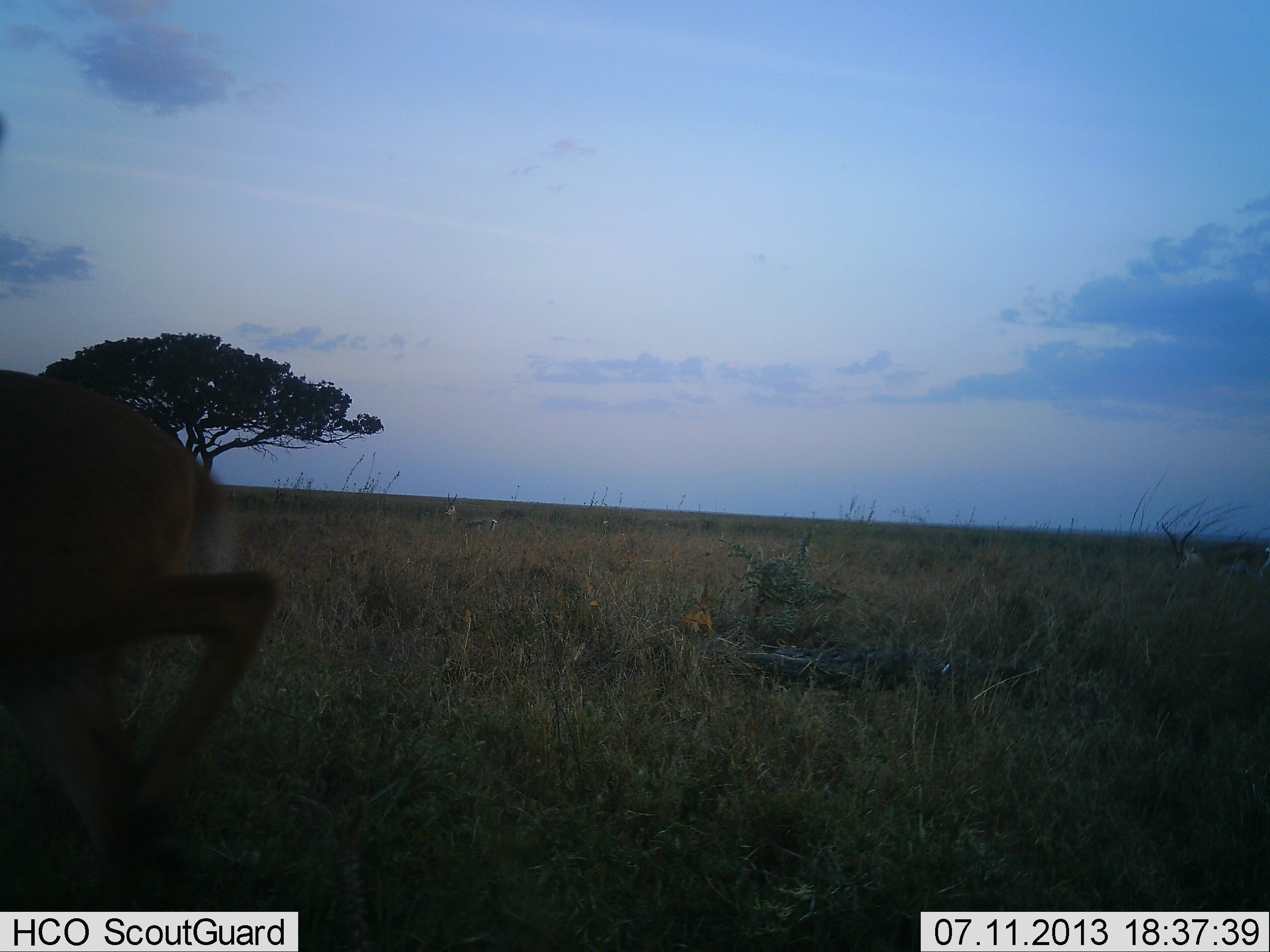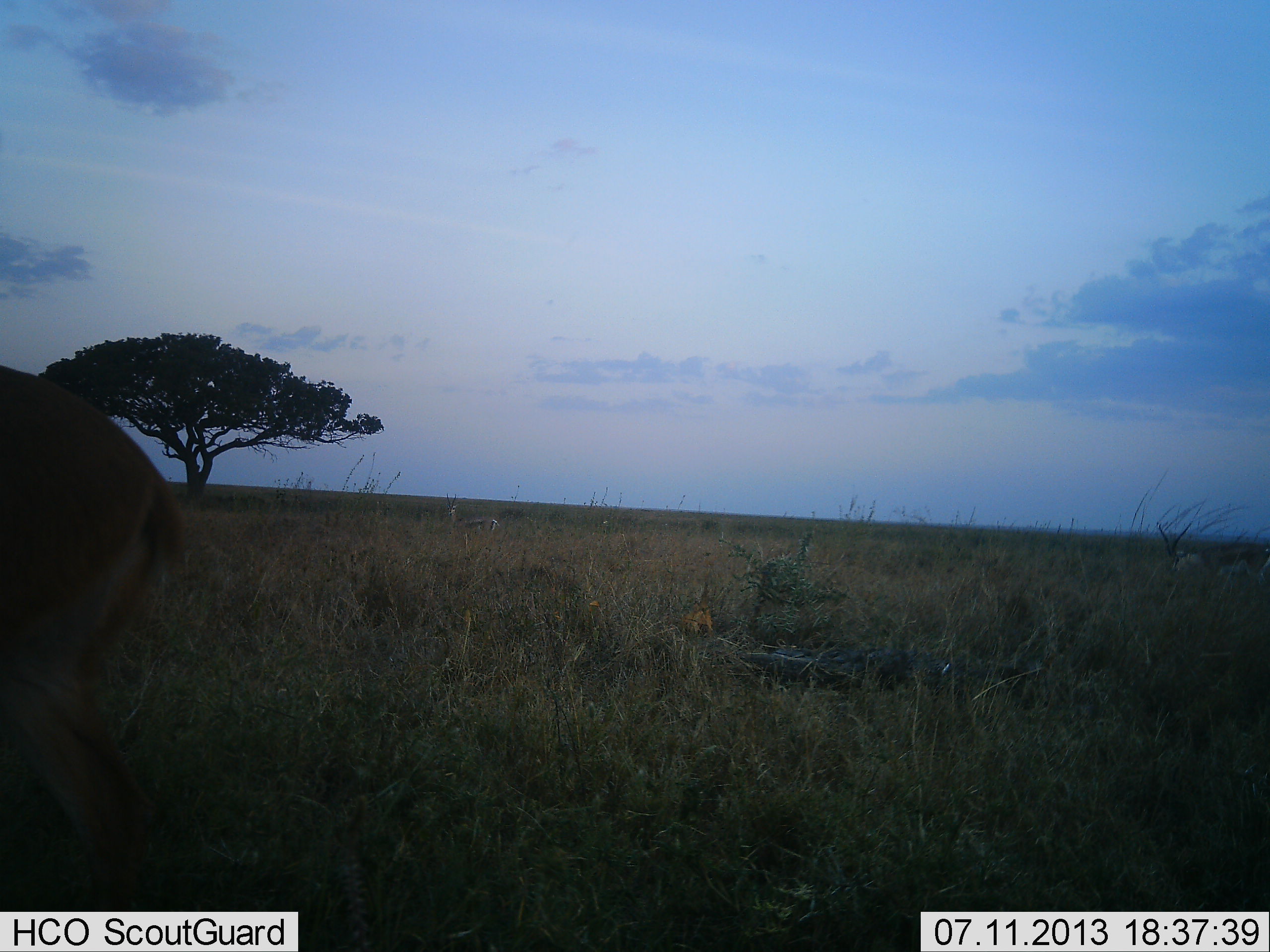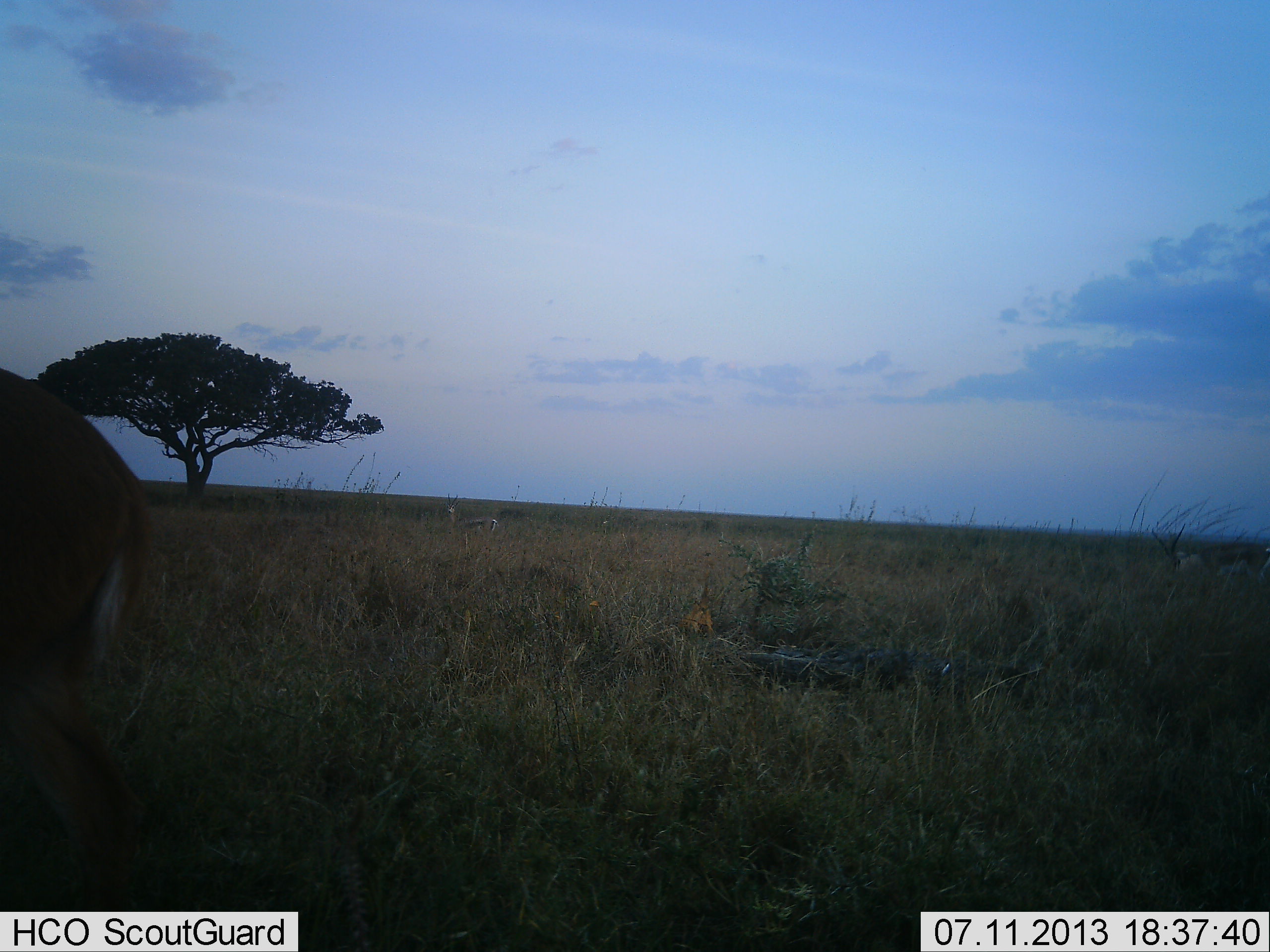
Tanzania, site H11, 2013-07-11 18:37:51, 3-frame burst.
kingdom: Animalia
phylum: Chordata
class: Mammalia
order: Artiodactyla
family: Bovidae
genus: Nanger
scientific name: Nanger granti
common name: grant's gazelle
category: gazellegrants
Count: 1.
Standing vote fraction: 67%.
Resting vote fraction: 0%.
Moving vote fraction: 50%.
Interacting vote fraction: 0%.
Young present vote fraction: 0%.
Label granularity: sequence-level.